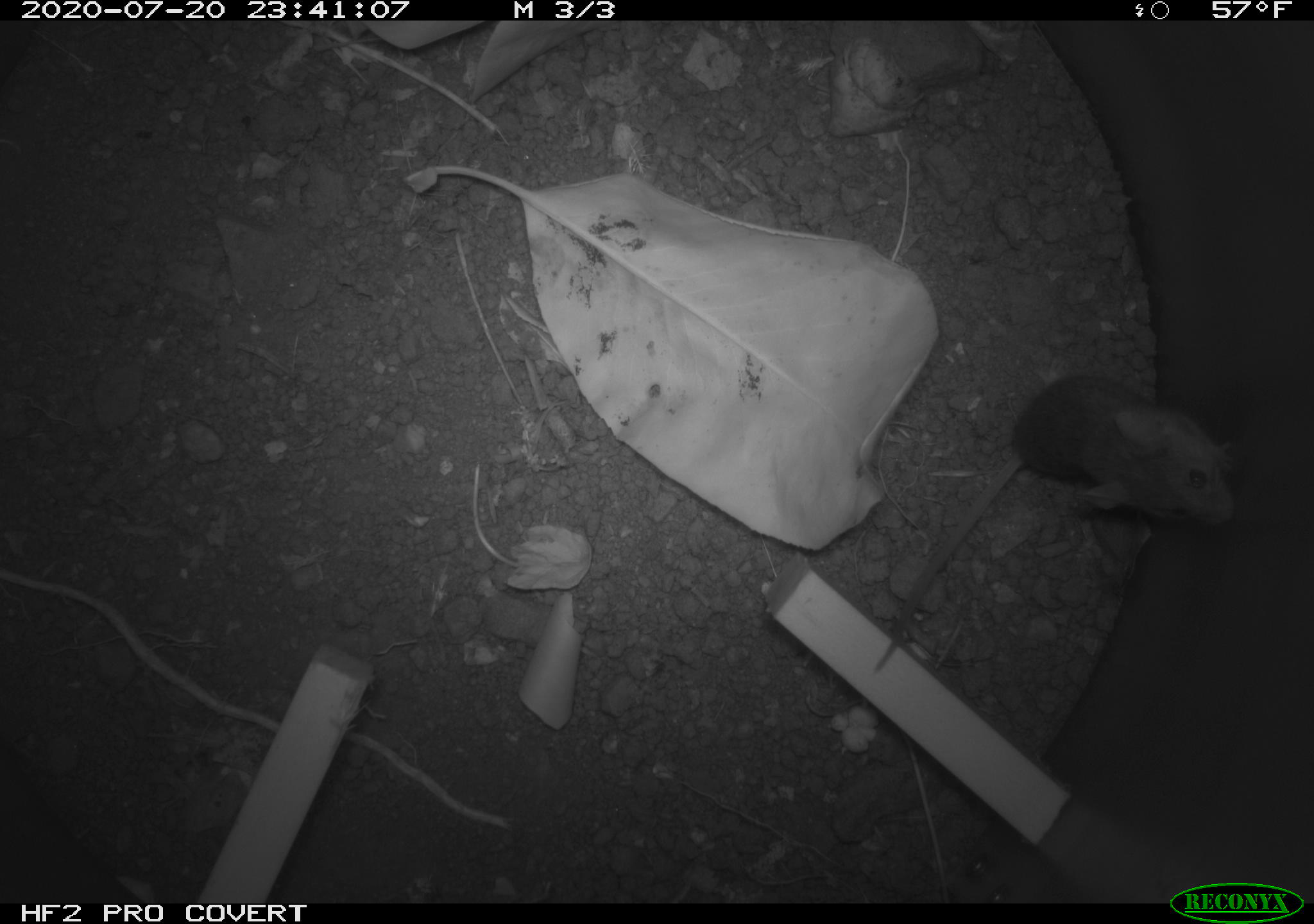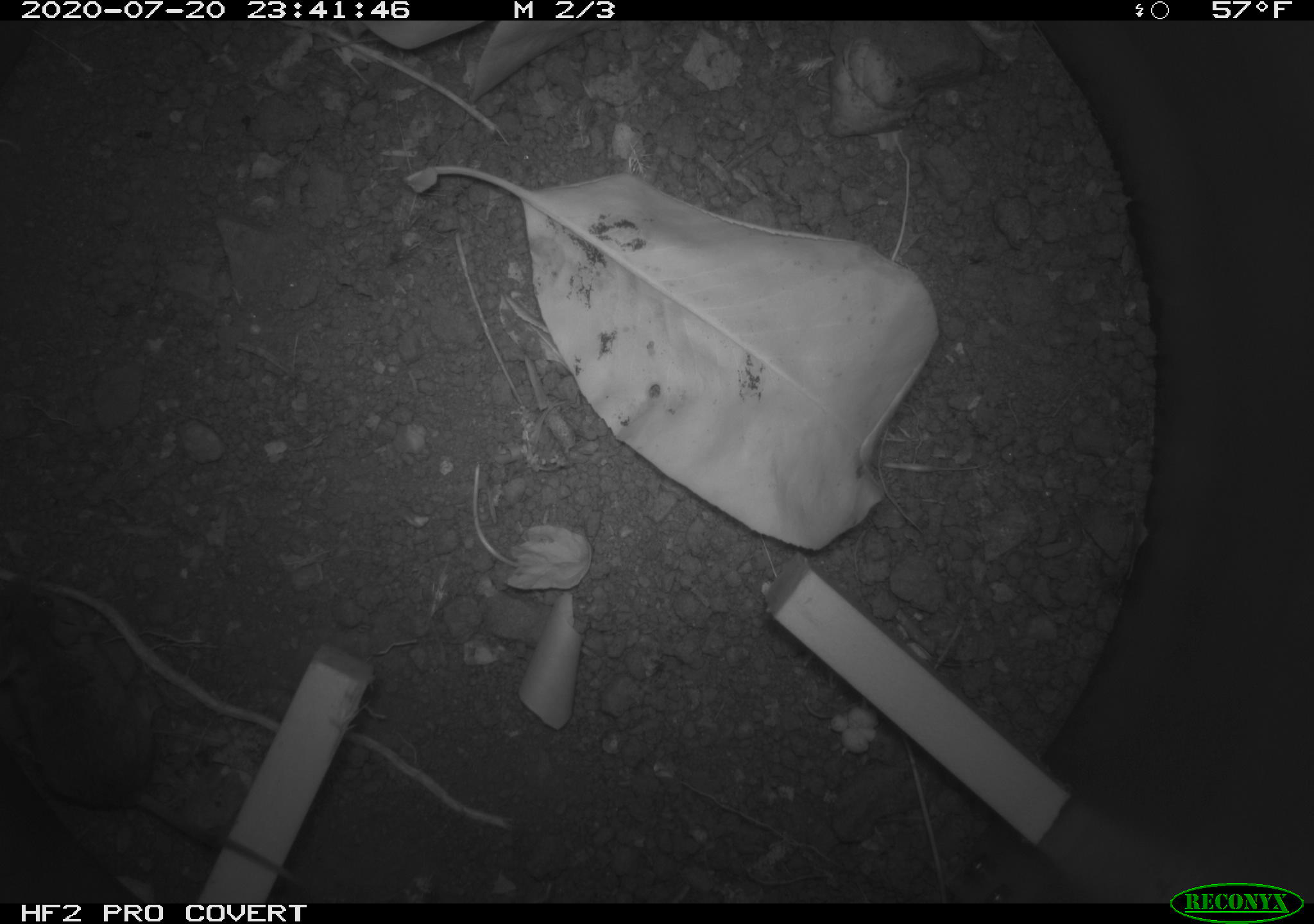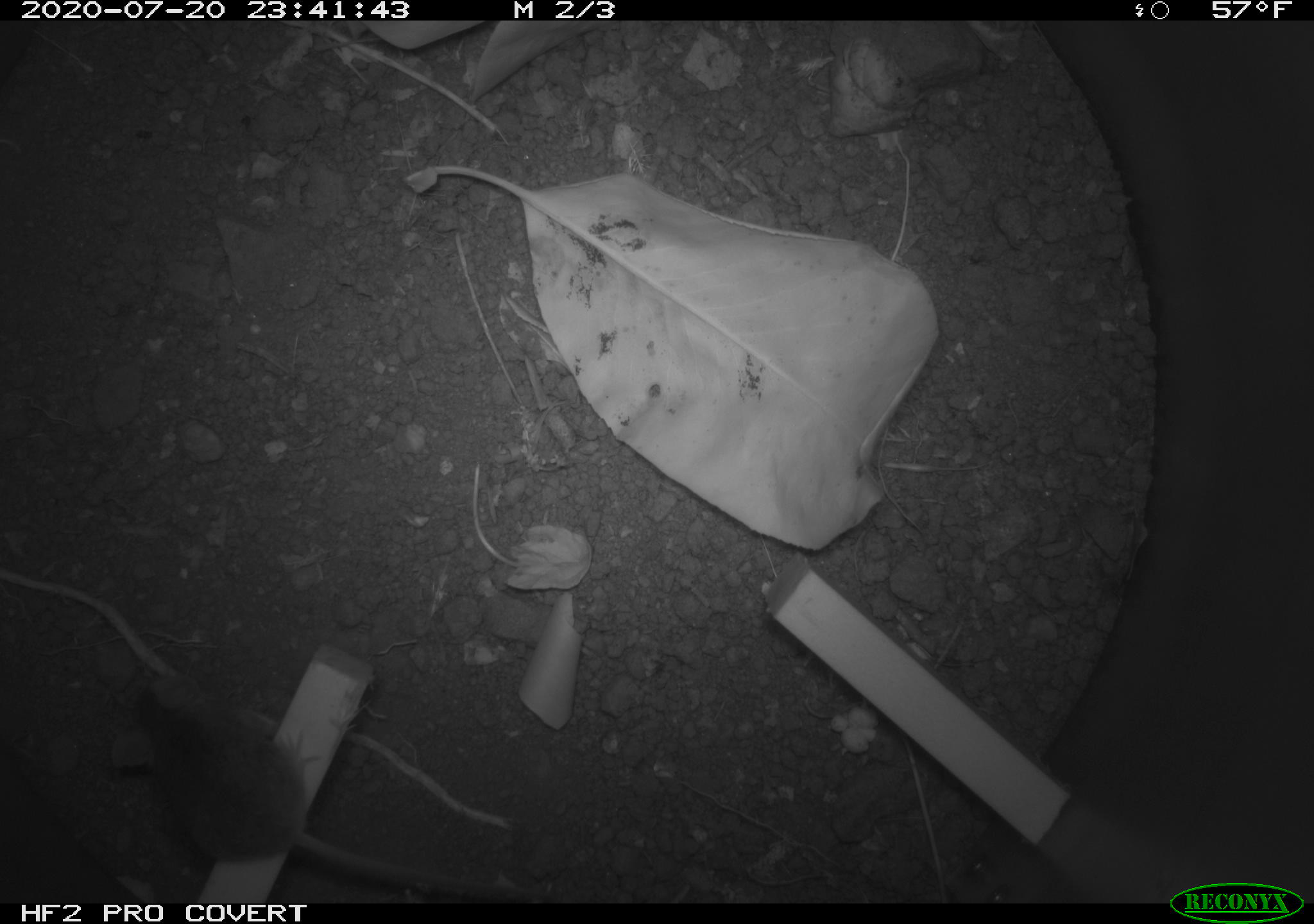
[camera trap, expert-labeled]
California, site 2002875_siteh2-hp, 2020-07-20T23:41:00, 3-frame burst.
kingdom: Animalia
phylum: Chordata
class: Mammalia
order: Rodentia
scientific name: Rodentia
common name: rodent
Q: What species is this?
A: Rodent (Rodentia).